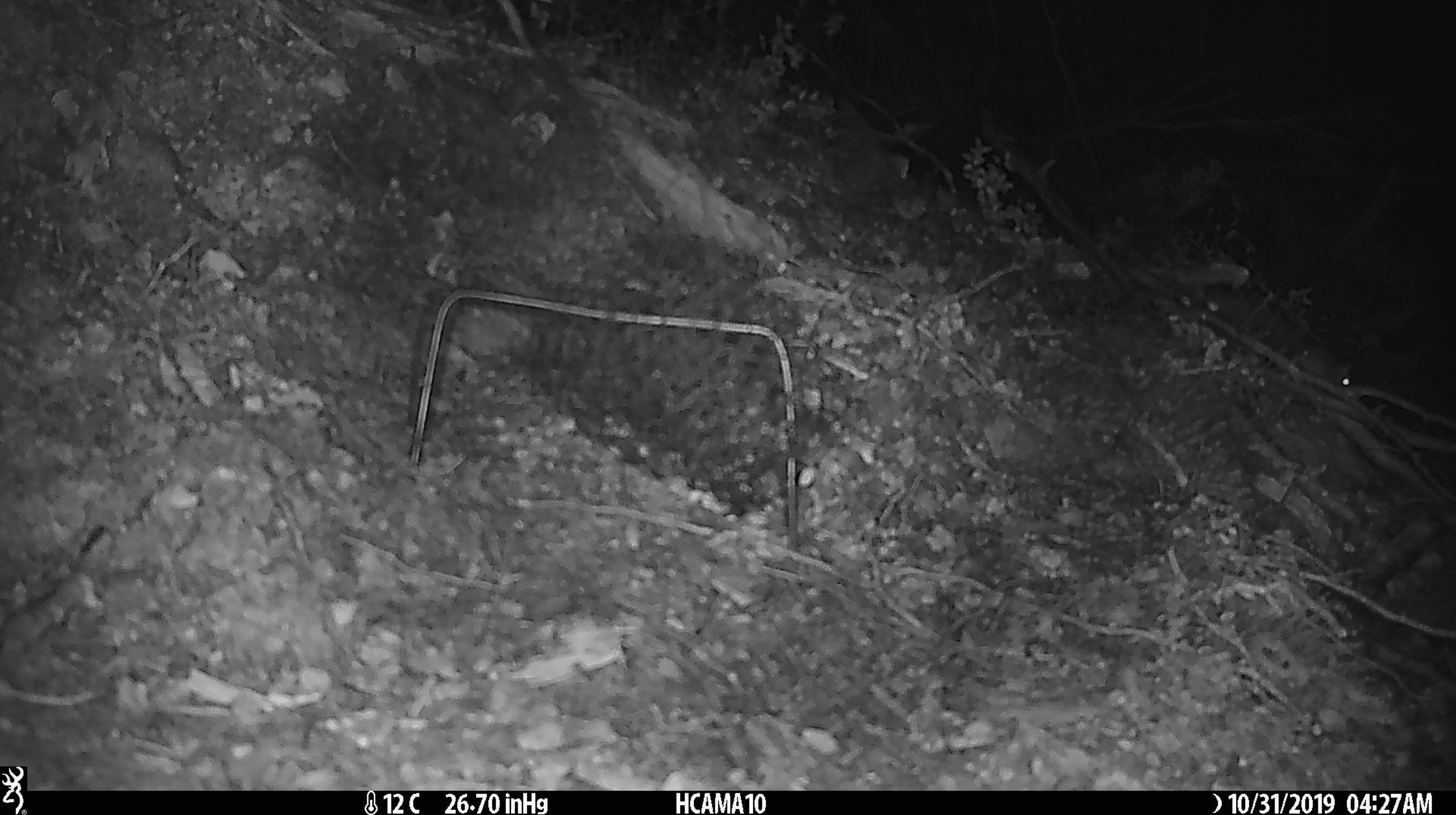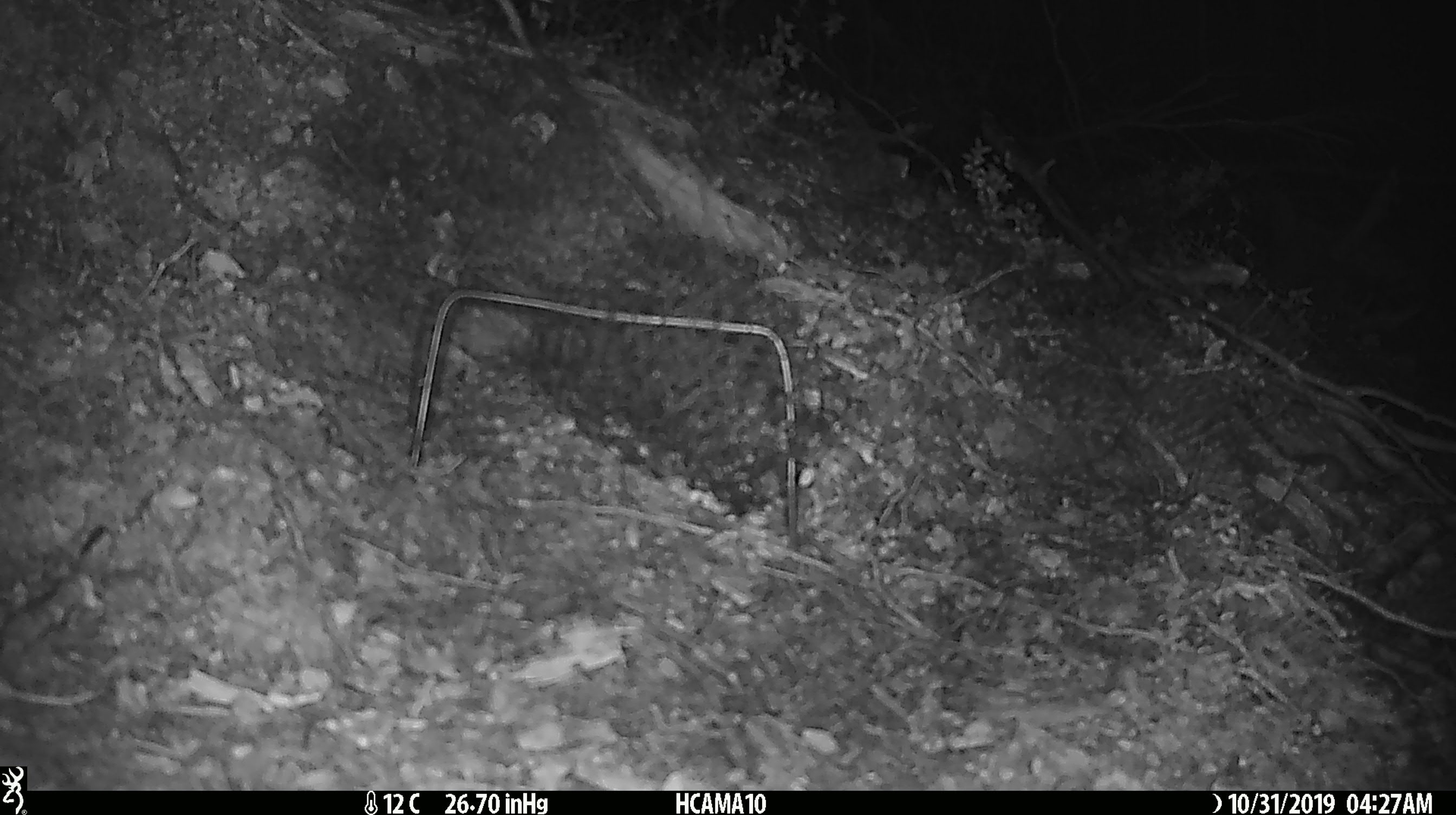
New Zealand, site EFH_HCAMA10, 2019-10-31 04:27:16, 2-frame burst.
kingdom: Animalia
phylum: Chordata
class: Mammalia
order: Rodentia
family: Muridae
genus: Mus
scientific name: Mus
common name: mouse